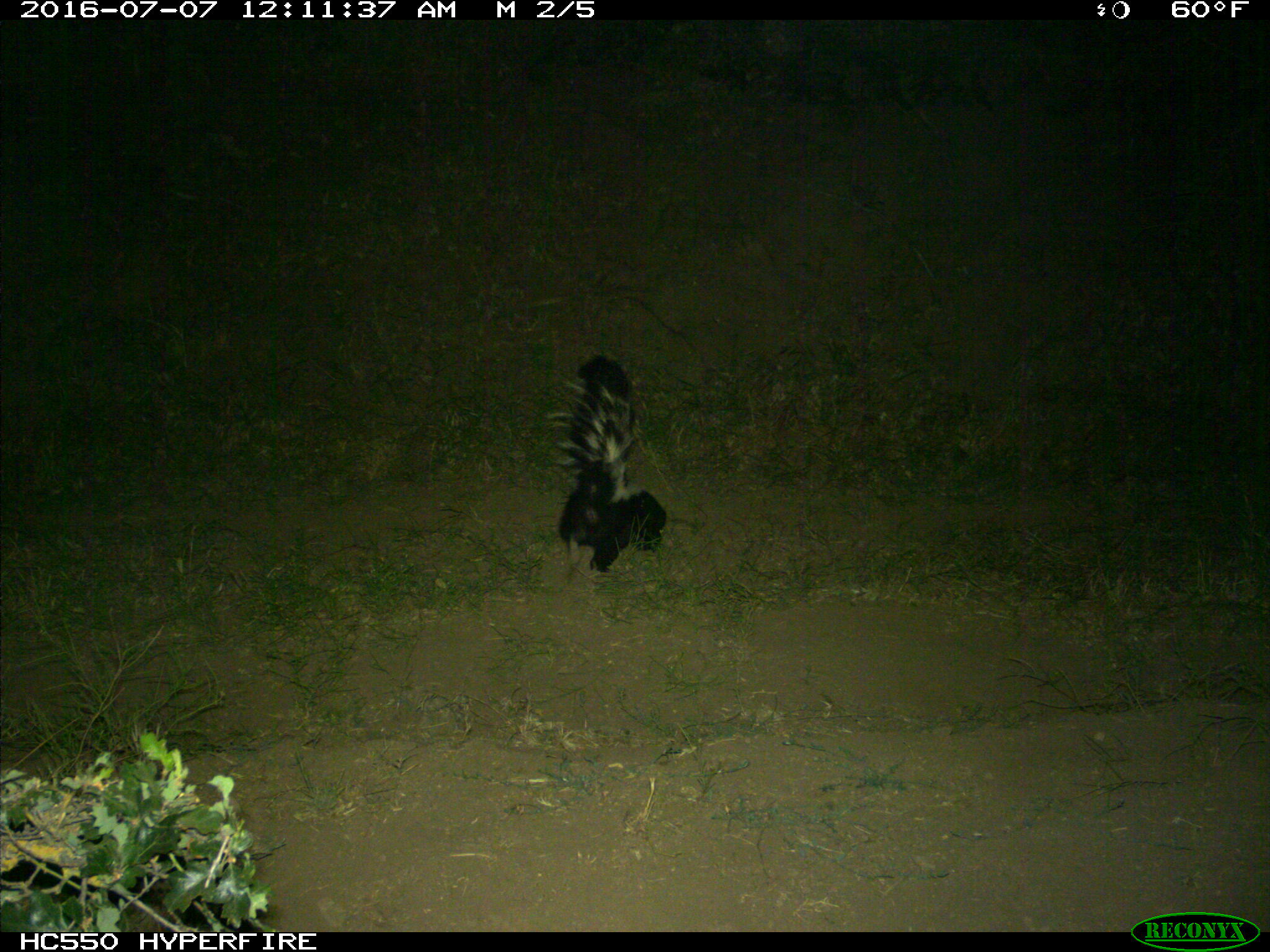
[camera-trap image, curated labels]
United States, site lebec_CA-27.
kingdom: Animalia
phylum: Chordata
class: Mammalia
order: Carnivora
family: Mephitidae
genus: Mephitis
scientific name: Mephitis mephitis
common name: striped skunk